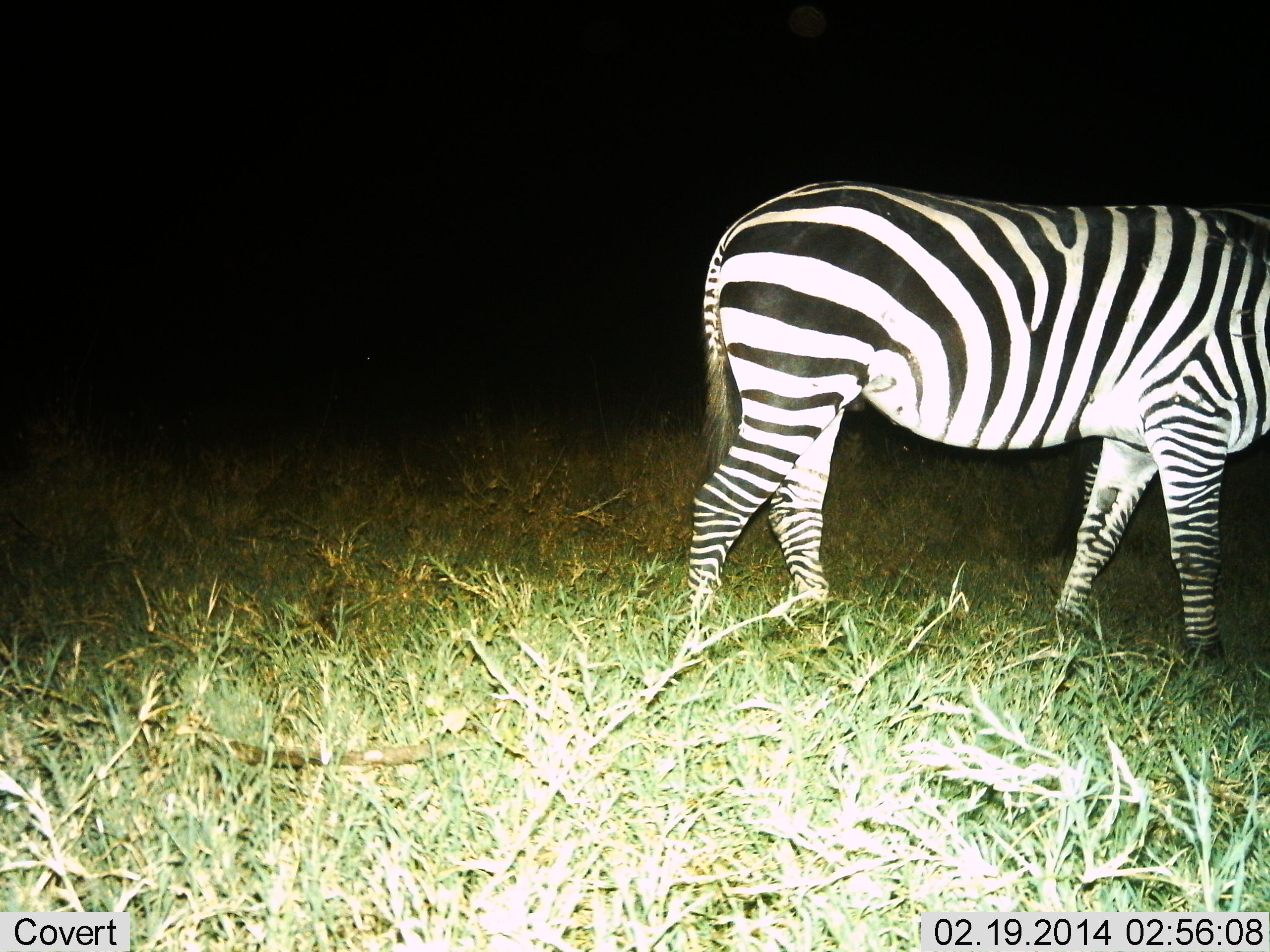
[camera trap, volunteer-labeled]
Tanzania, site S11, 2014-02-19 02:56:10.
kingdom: Animalia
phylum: Chordata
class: Mammalia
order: Perissodactyla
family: Equidae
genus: Equus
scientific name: Equus quagga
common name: plains zebra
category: zebra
Zebra (plains zebra) (Equus quagga), count 1. Behavior (volunteer vote fractions): standing 61%, resting 0%, moving 39%, interacting 0%. Young present (vote fraction): 0%. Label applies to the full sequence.